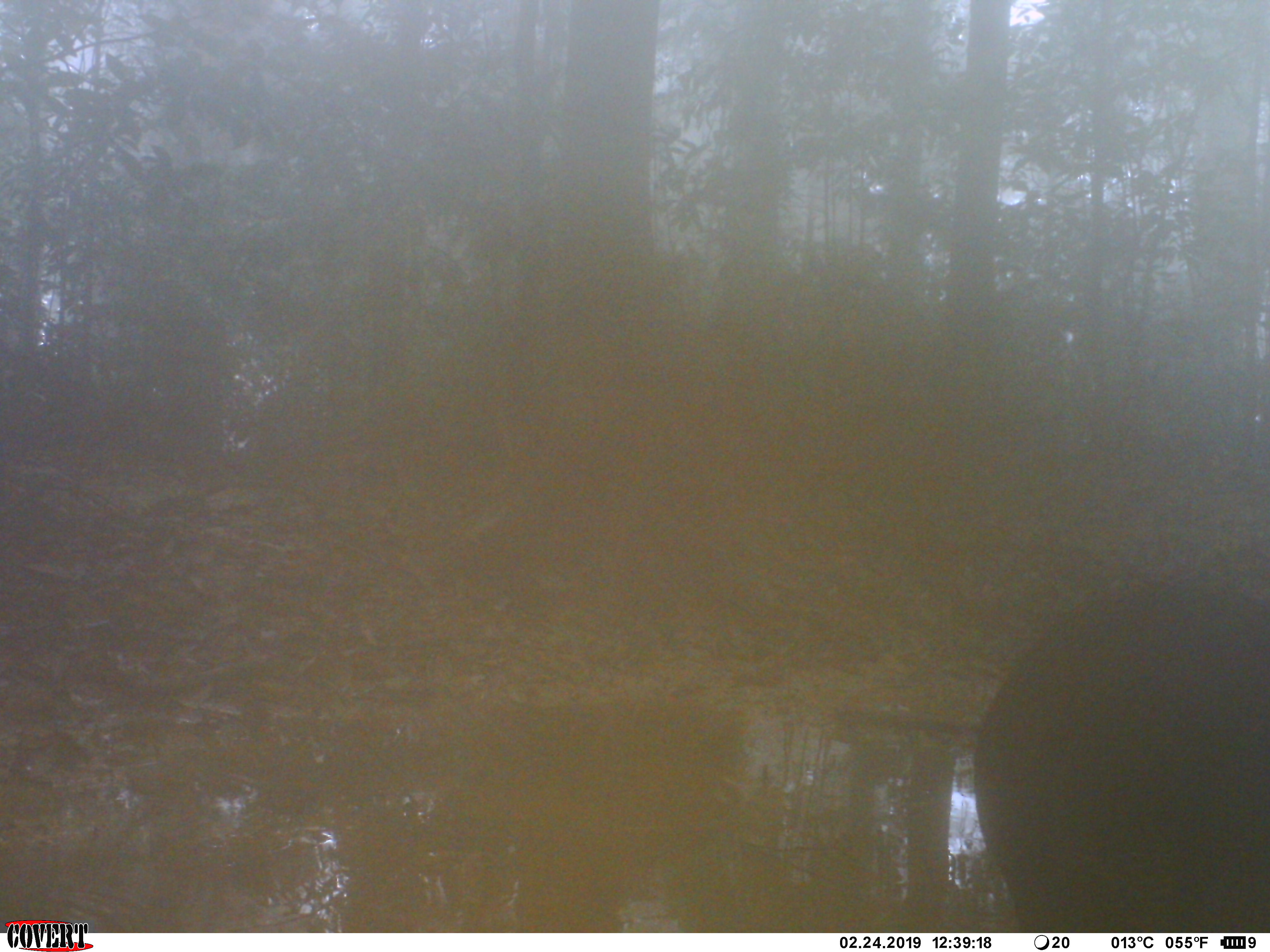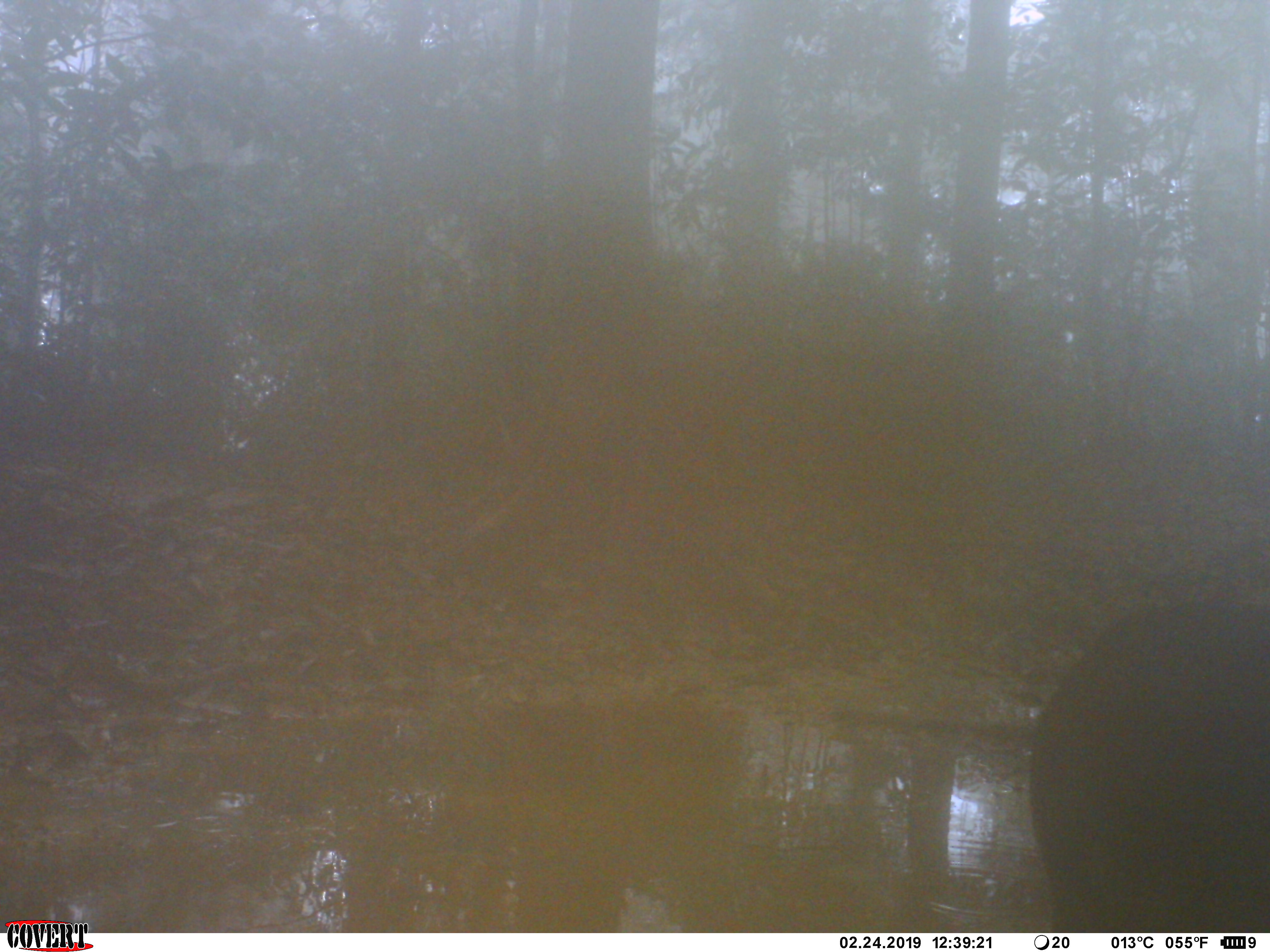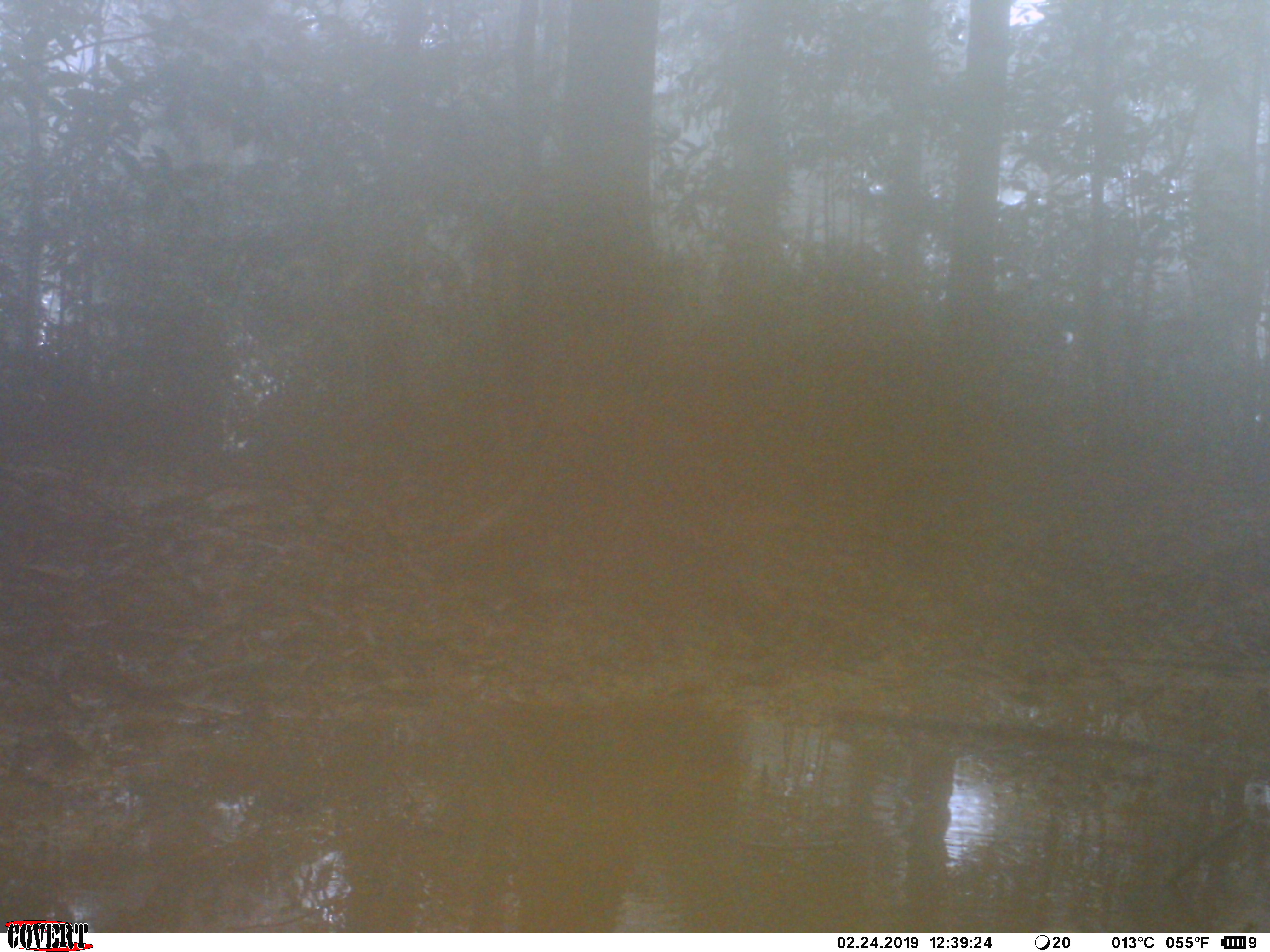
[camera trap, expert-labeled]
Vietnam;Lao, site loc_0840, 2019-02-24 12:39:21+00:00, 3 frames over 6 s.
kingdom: Animalia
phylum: Chordata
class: Mammalia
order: Artiodactyla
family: Suidae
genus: Sus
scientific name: Sus scrofa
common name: eurasian wild pig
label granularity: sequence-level